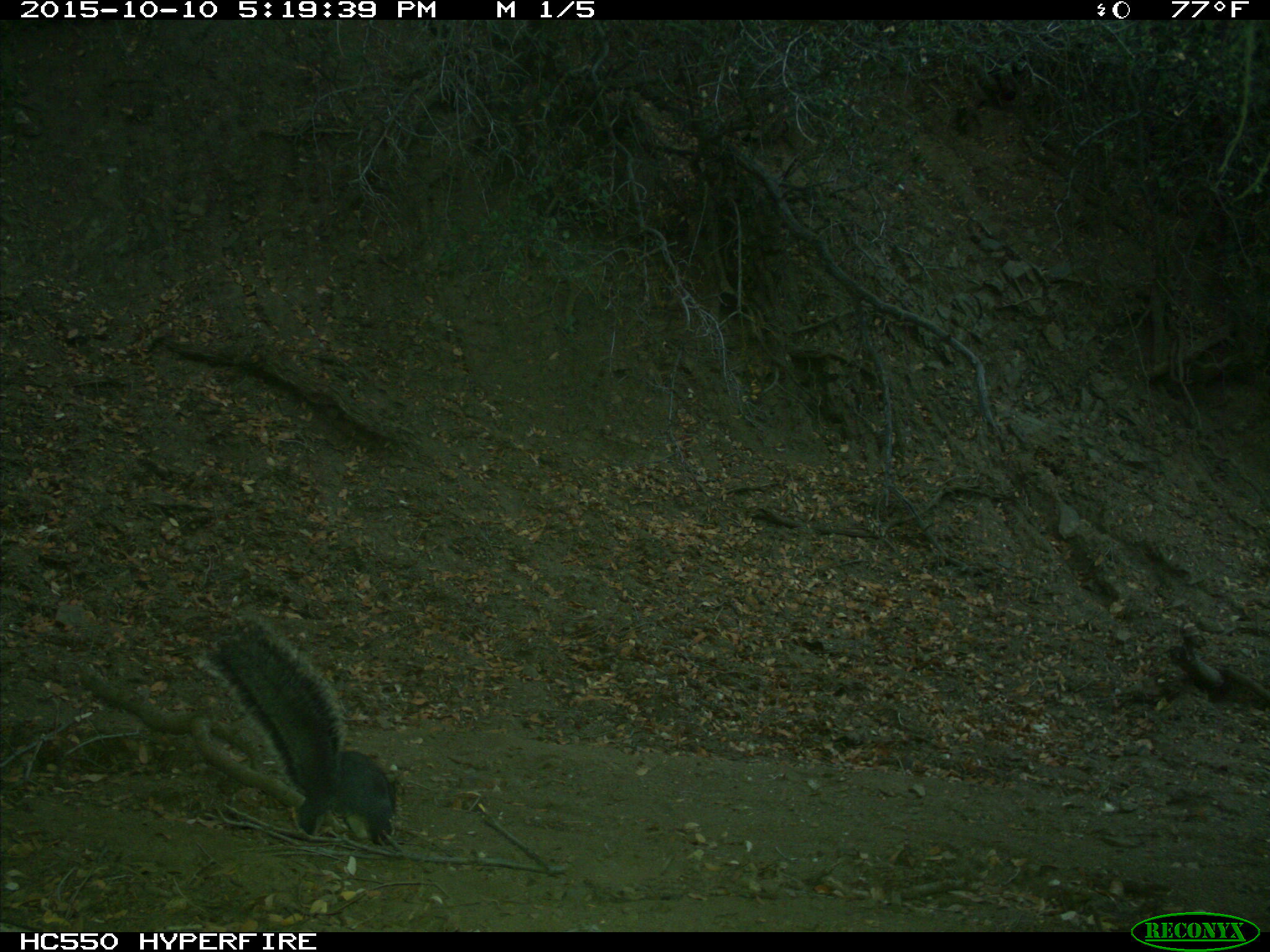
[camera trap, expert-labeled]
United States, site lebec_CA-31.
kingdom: Animalia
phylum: Chordata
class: Mammalia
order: Rodentia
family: Sciuridae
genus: Sciurus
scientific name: Sciurus carolinensis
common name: eastern gray squirrel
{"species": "Sciurus carolinensis (eastern gray squirrel)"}